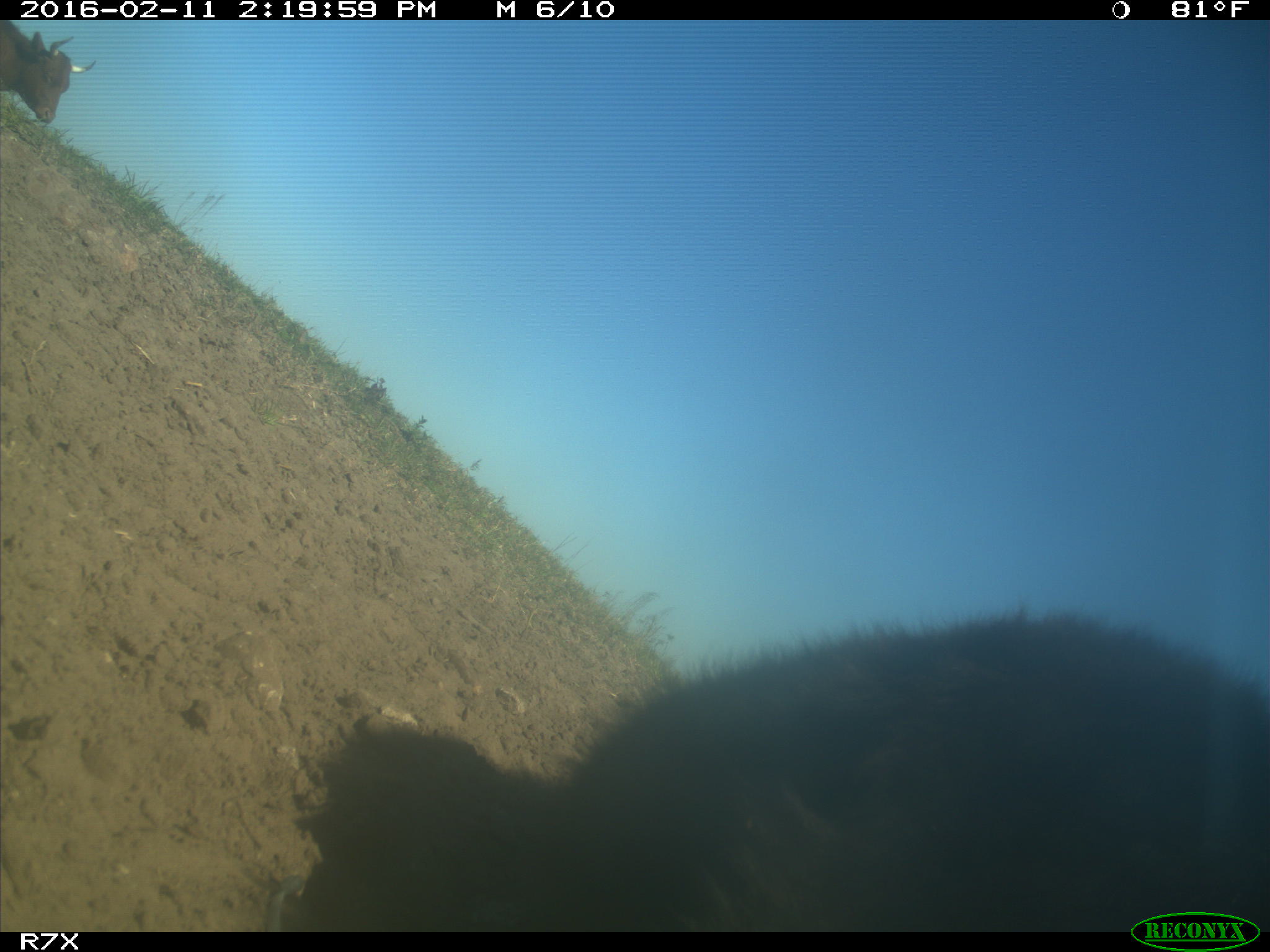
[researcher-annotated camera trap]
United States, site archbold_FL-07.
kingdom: Animalia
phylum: Chordata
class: Mammalia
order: Artiodactyla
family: Bovidae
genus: Bos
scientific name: Bos taurus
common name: domestic cow